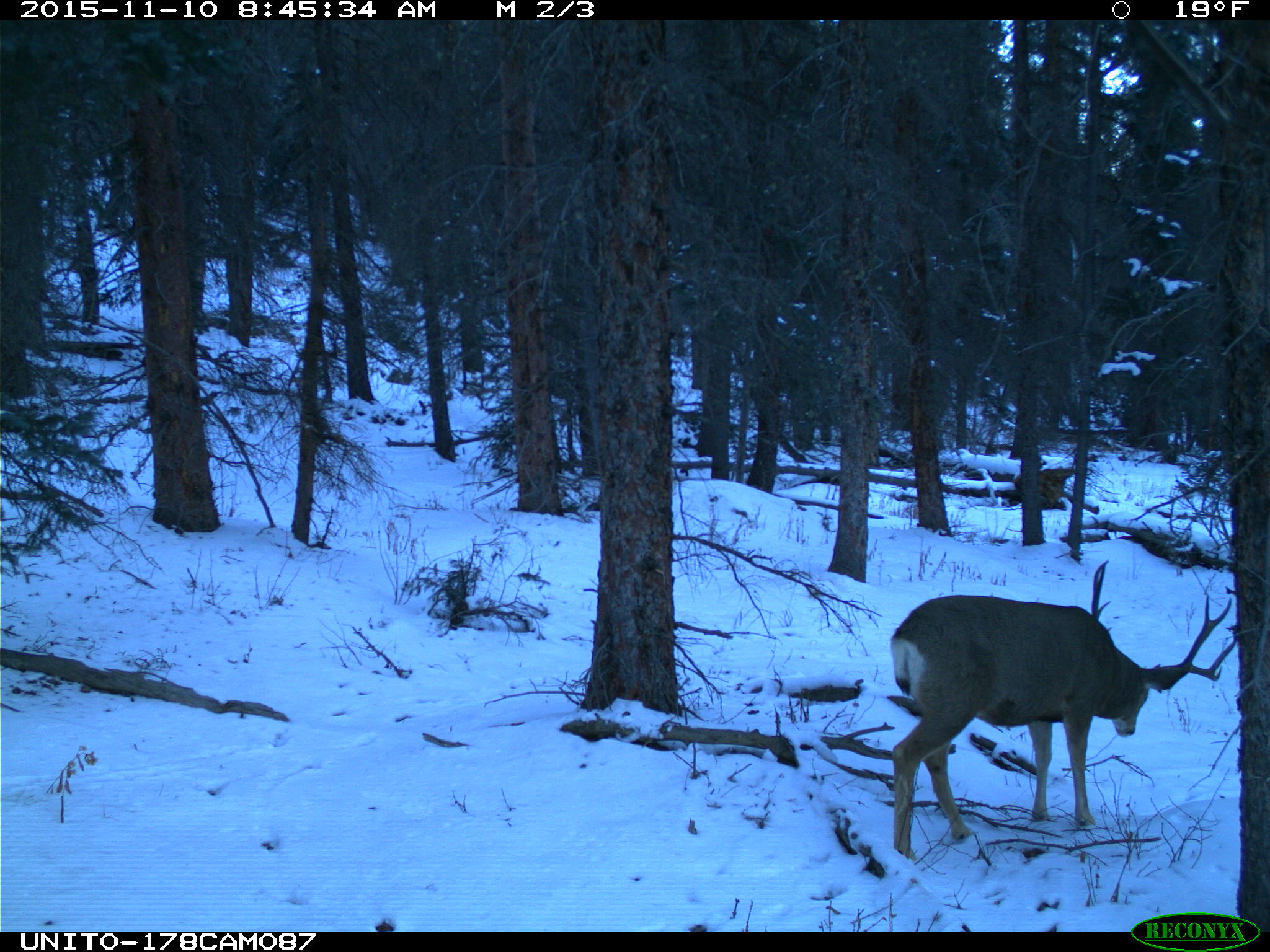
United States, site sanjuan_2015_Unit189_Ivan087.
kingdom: Animalia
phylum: Chordata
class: Mammalia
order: Artiodactyla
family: Cervidae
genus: Odocoileus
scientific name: Odocoileus hemionus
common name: mule deer